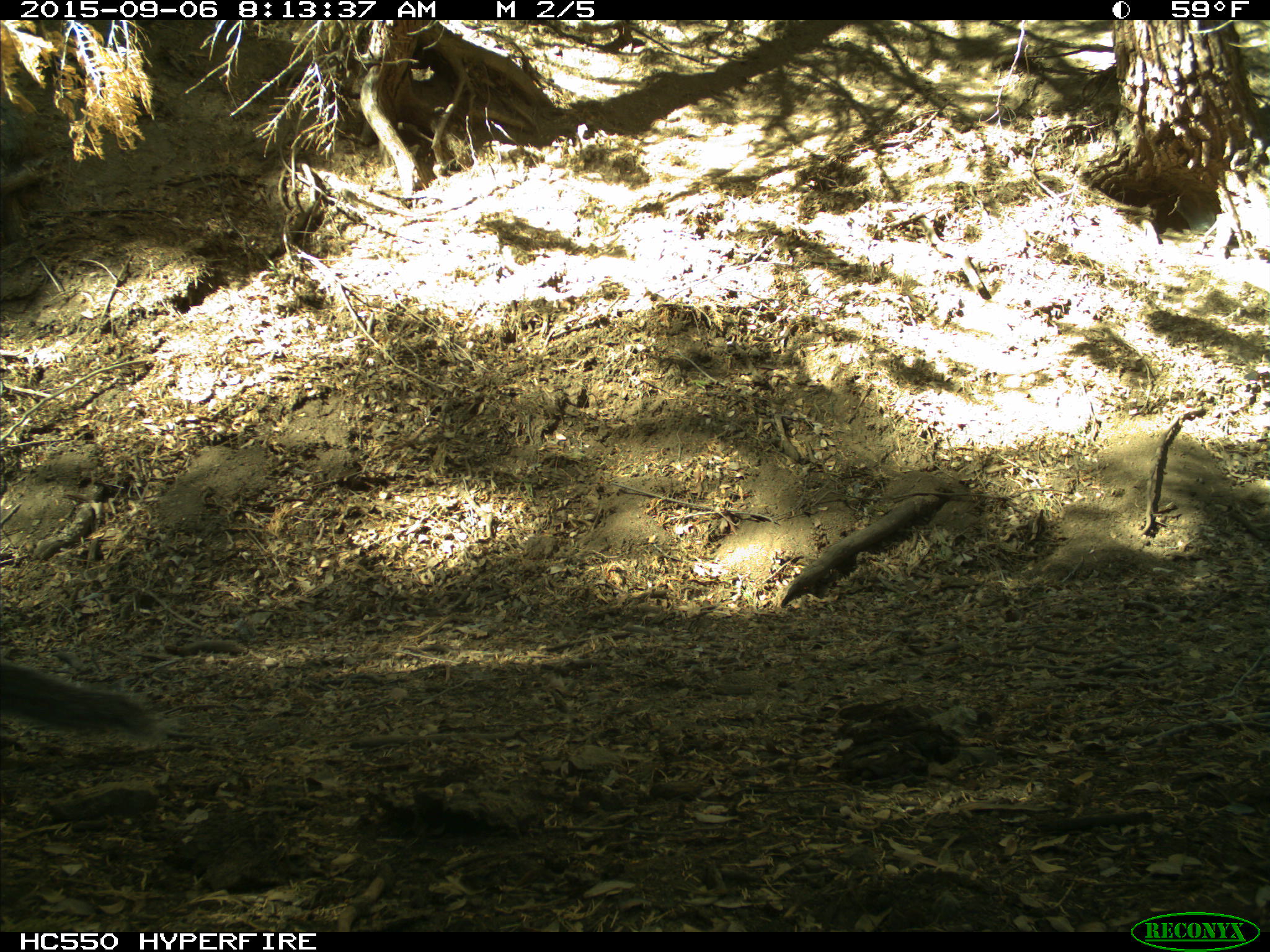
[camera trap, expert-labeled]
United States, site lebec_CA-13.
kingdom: Animalia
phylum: Chordata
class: Mammalia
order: Rodentia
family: Sciuridae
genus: Sciurus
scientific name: Sciurus carolinensis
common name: eastern gray squirrel